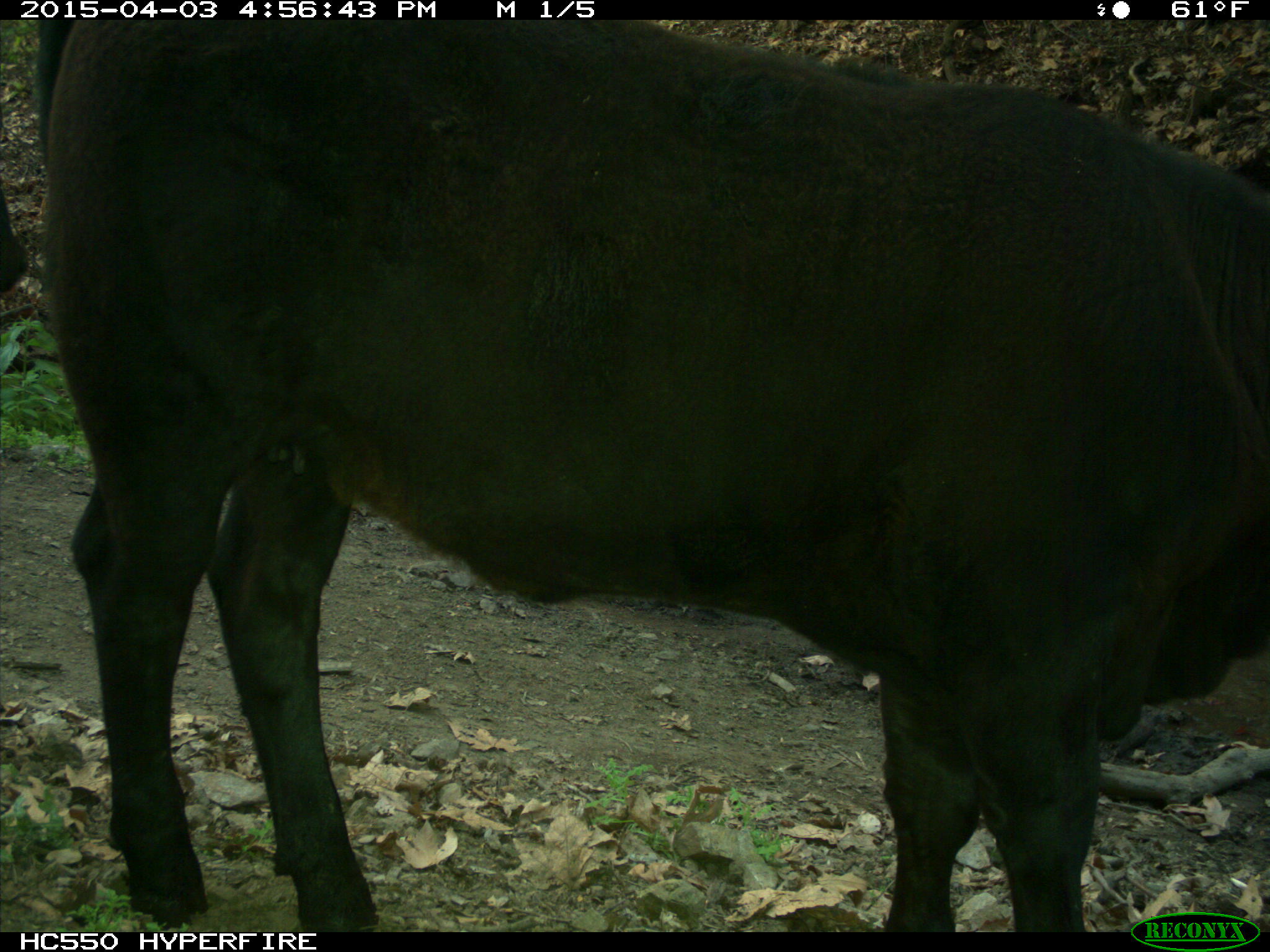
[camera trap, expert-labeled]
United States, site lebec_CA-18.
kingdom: Animalia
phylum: Chordata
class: Mammalia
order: Artiodactyla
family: Bovidae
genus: Bos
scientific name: Bos taurus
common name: domestic cow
Bos taurus (domestic cow).